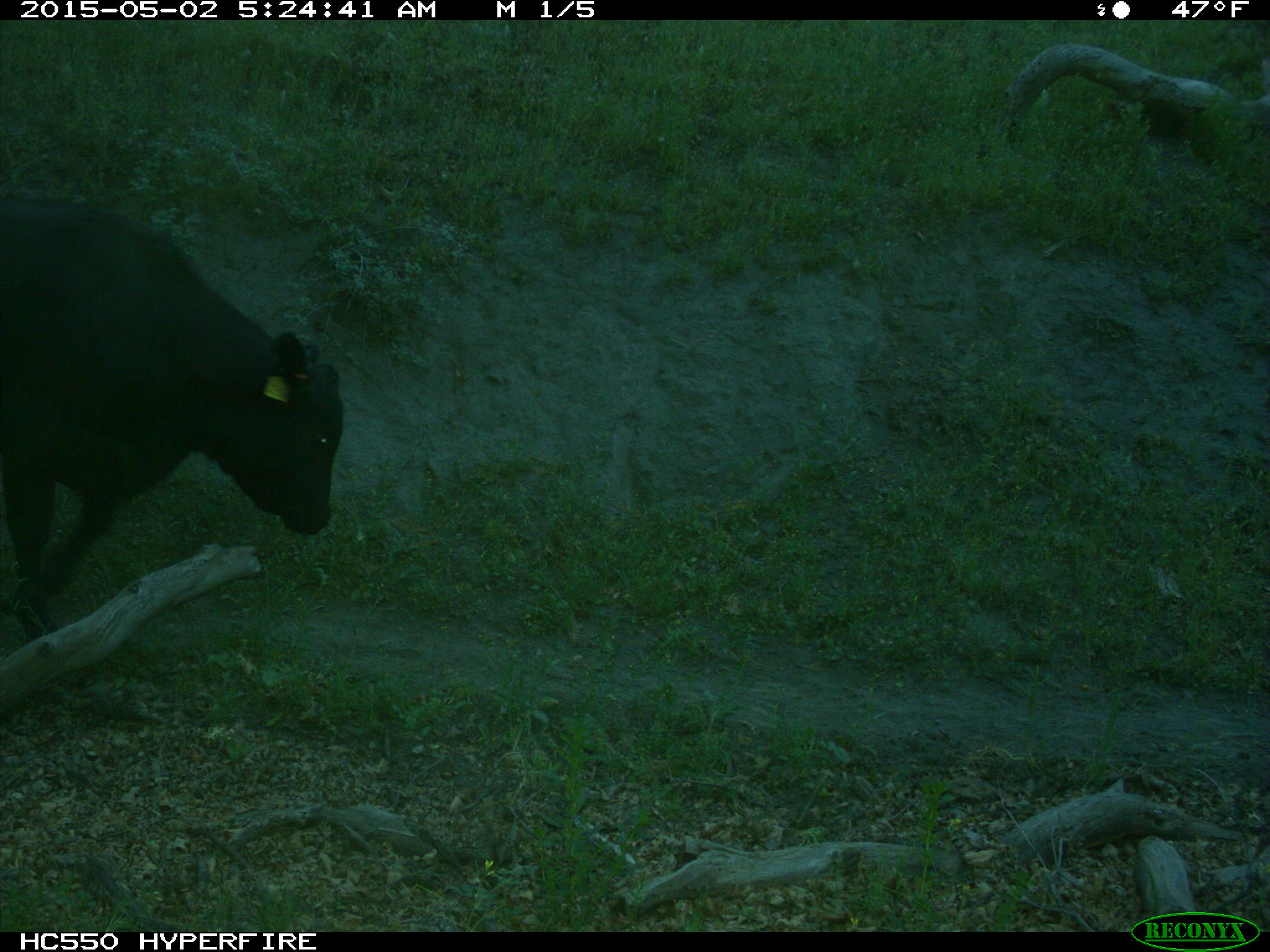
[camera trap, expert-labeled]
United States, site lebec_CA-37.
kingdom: Animalia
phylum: Chordata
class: Mammalia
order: Artiodactyla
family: Bovidae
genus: Bos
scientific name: Bos taurus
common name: domestic cow